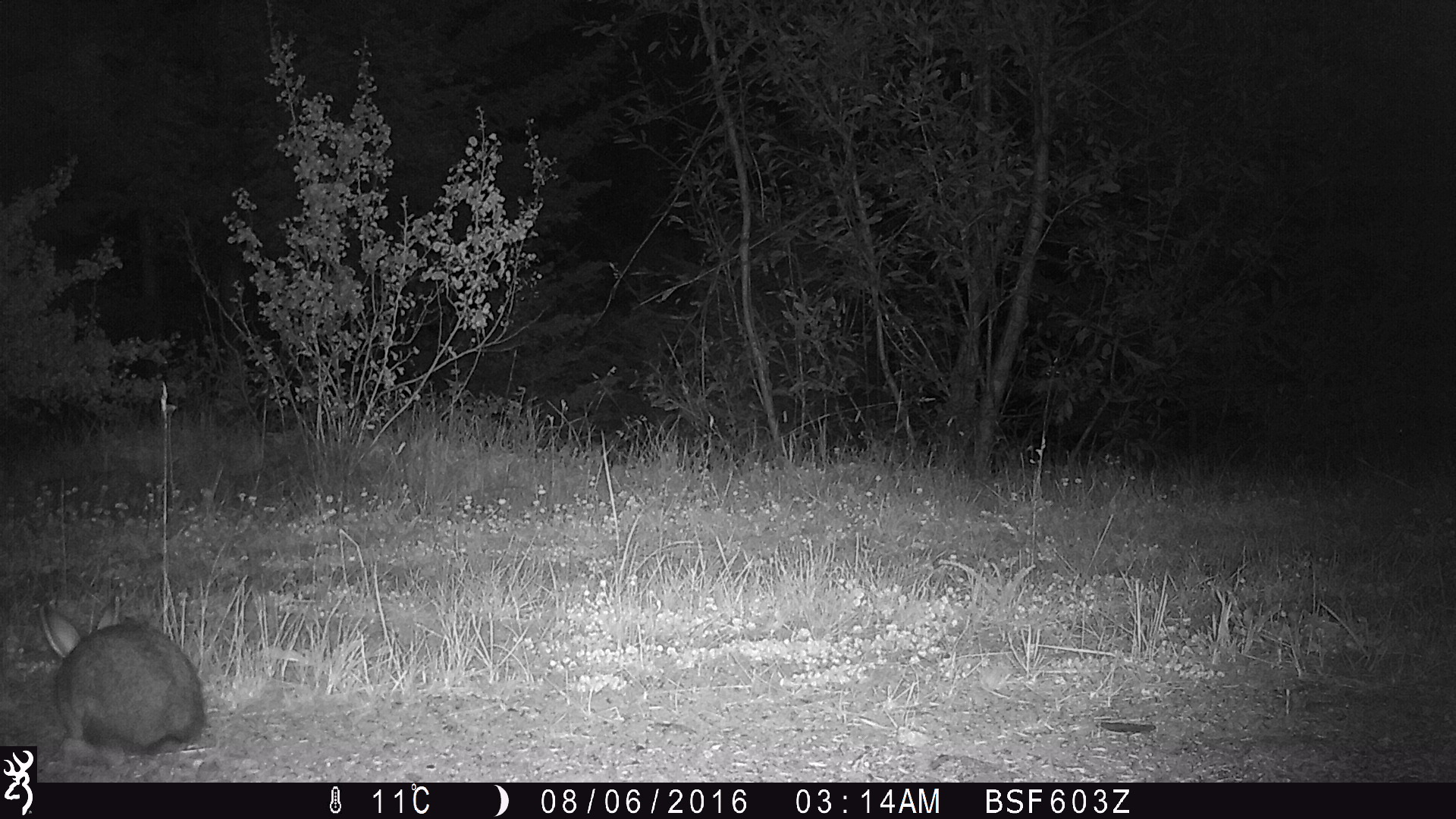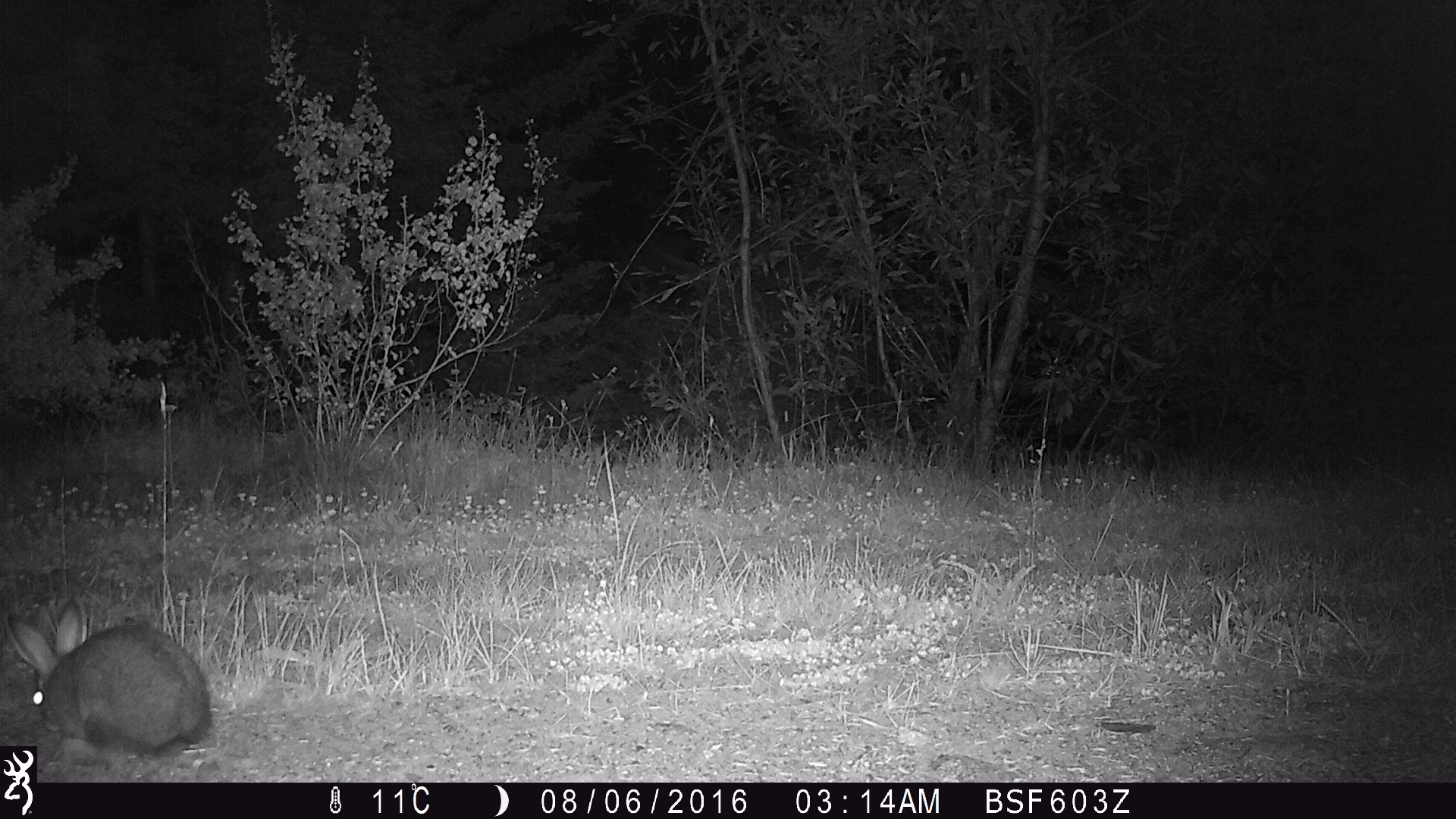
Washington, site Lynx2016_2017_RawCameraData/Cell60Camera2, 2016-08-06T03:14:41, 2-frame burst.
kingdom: Animalia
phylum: Chordata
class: Mammalia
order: Lagomorpha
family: Leporidae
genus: Lepus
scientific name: Lepus americanus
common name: snowshoe hare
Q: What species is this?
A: Lepus americanus (snowshoe hare).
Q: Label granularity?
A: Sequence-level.